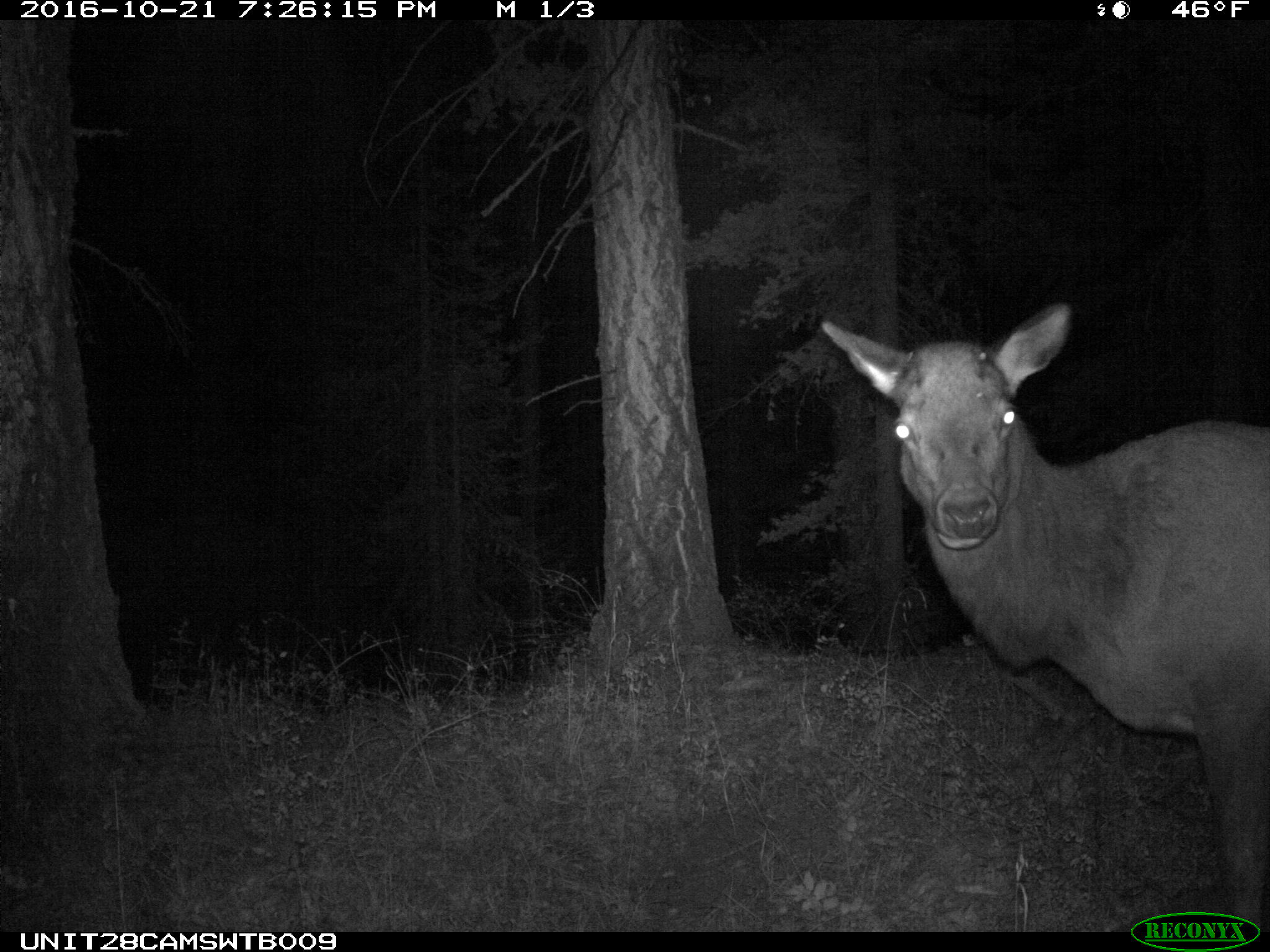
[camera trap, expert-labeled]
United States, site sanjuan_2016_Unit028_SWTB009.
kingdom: Animalia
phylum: Chordata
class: Mammalia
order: Artiodactyla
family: Cervidae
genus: Cervus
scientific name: Cervus elaphus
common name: red deer